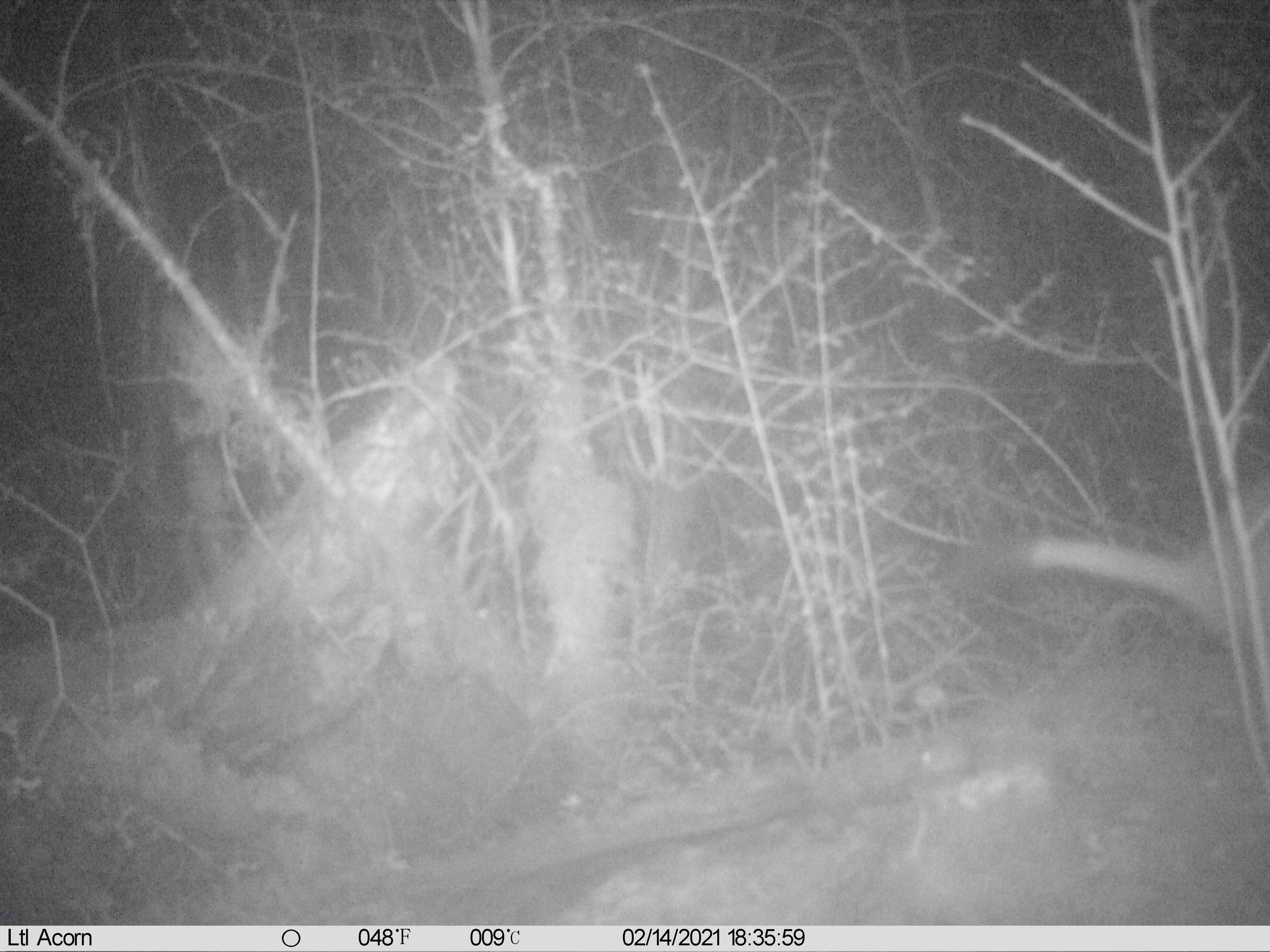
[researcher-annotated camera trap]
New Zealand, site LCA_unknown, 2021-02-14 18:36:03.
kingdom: Animalia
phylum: Chordata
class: Mammalia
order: Carnivora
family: Mustelidae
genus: Mustela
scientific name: Mustela erminea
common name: stoat